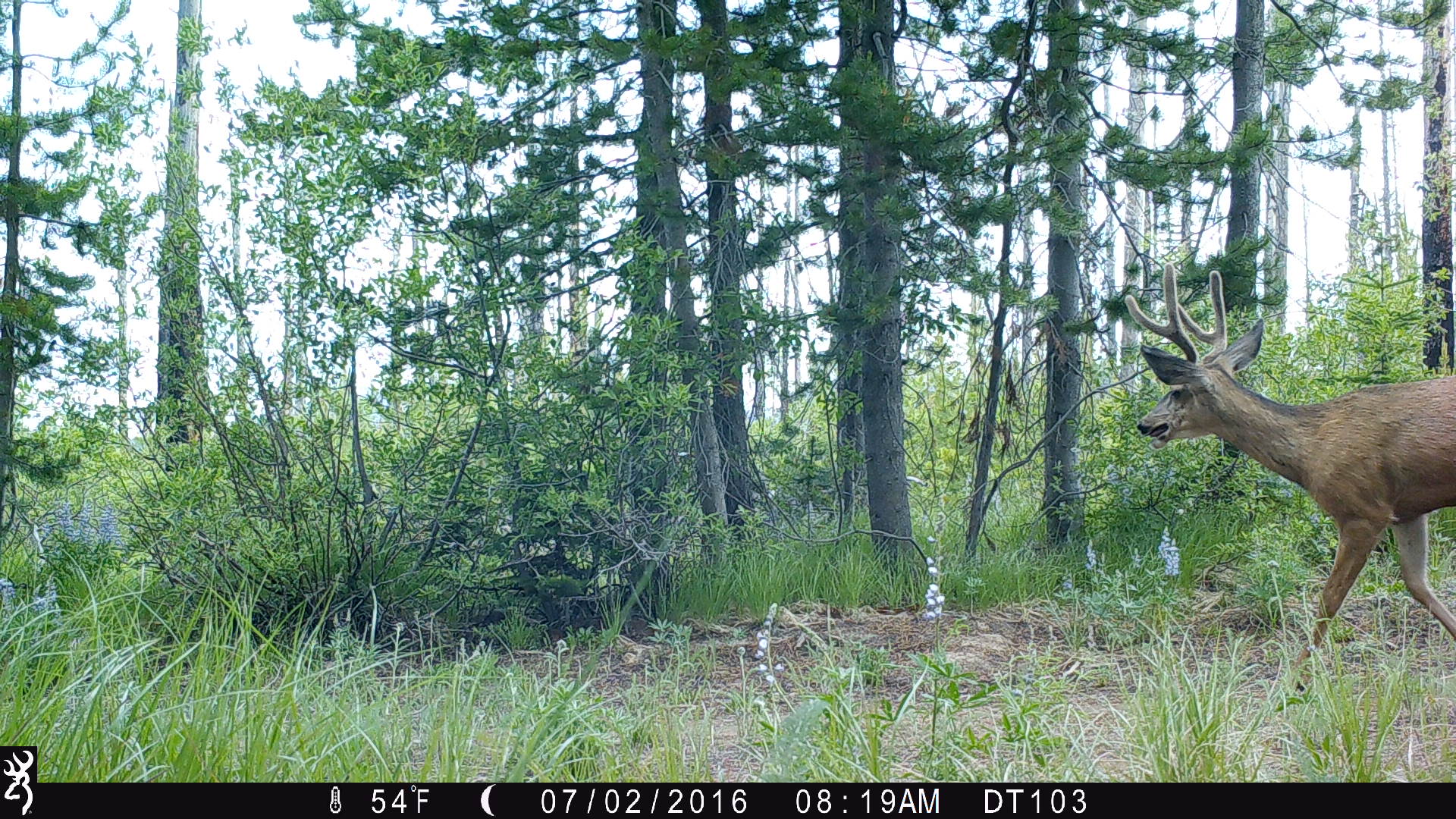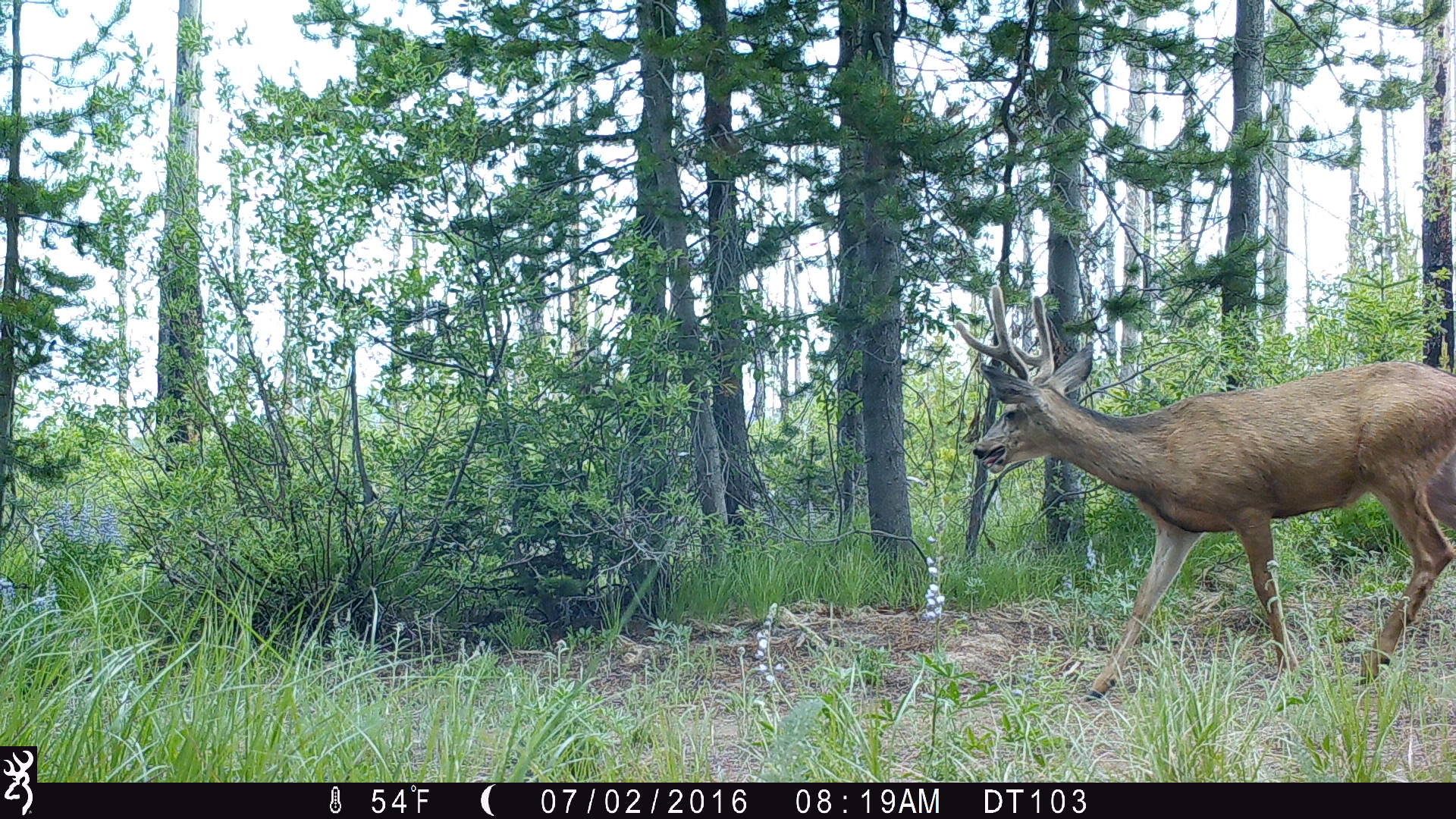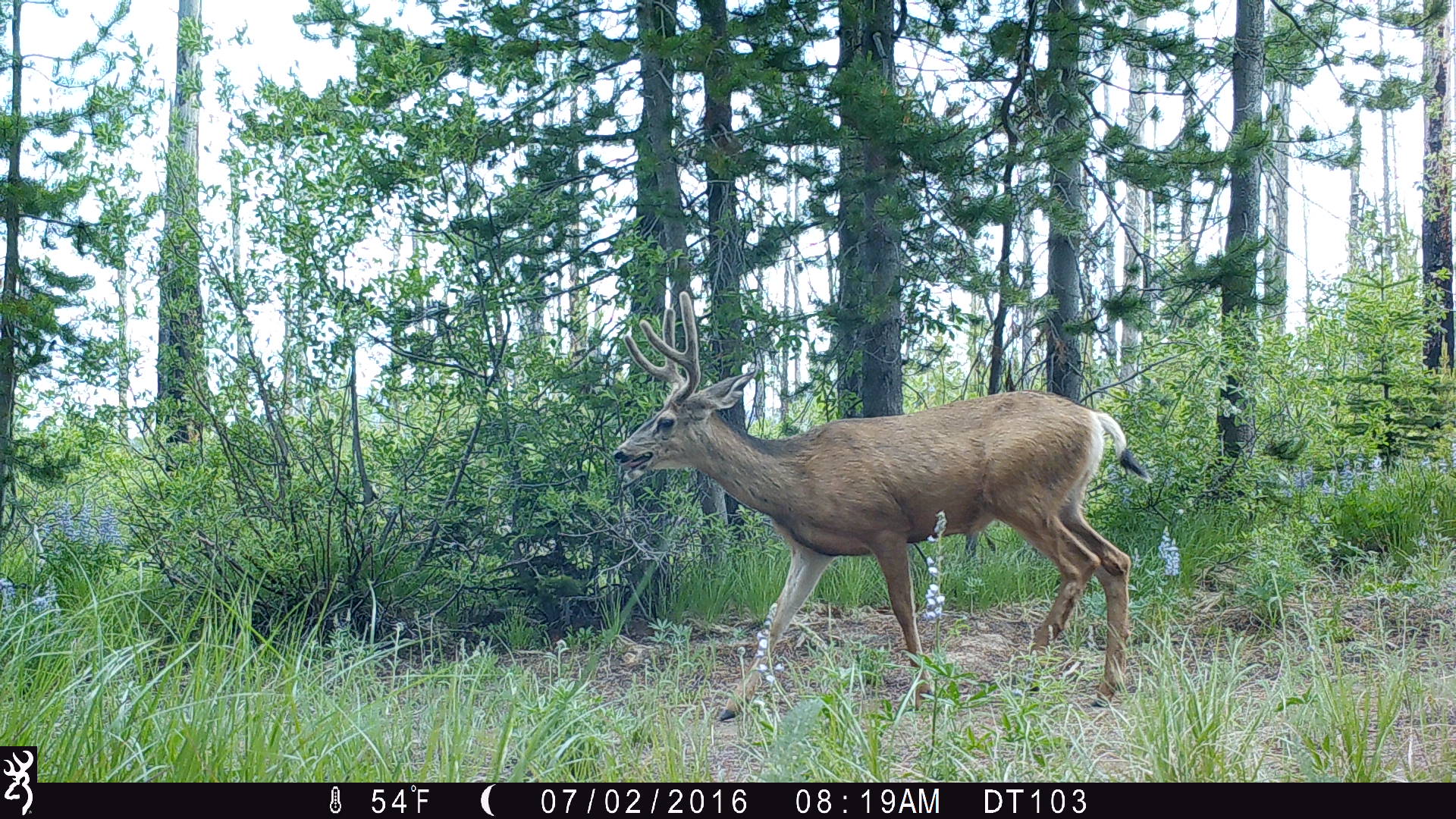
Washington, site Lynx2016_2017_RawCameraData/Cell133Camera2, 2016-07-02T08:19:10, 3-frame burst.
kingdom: Animalia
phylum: Chordata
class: Mammalia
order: Artiodactyla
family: Cervidae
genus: Odocoileus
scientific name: Odocoileus hemionus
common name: mule deer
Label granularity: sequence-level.